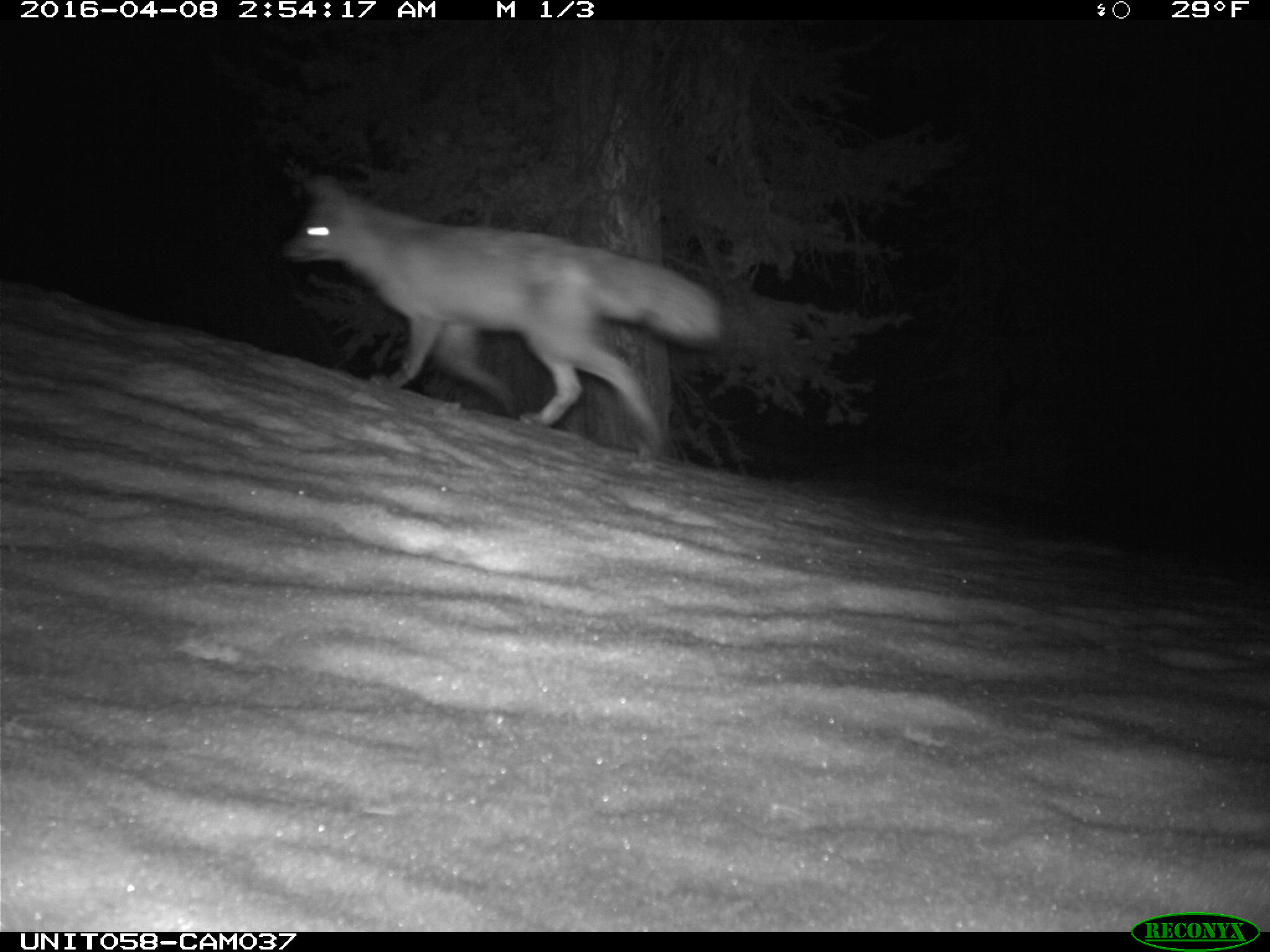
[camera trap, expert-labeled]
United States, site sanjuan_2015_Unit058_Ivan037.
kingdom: Animalia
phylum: Chordata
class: Mammalia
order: Carnivora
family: Canidae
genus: Canis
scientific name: Canis latrans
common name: coyote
Canis latrans (coyote).